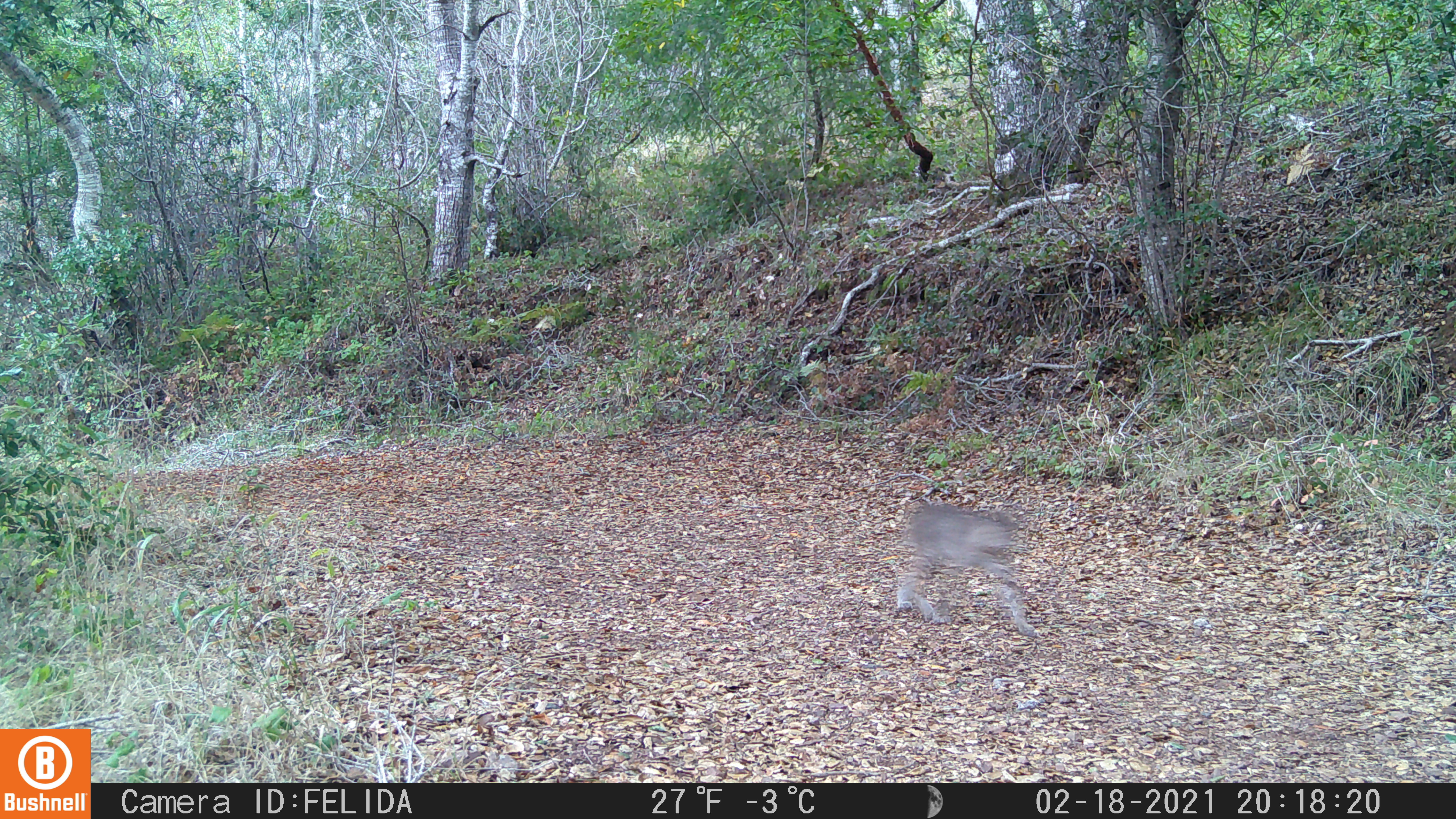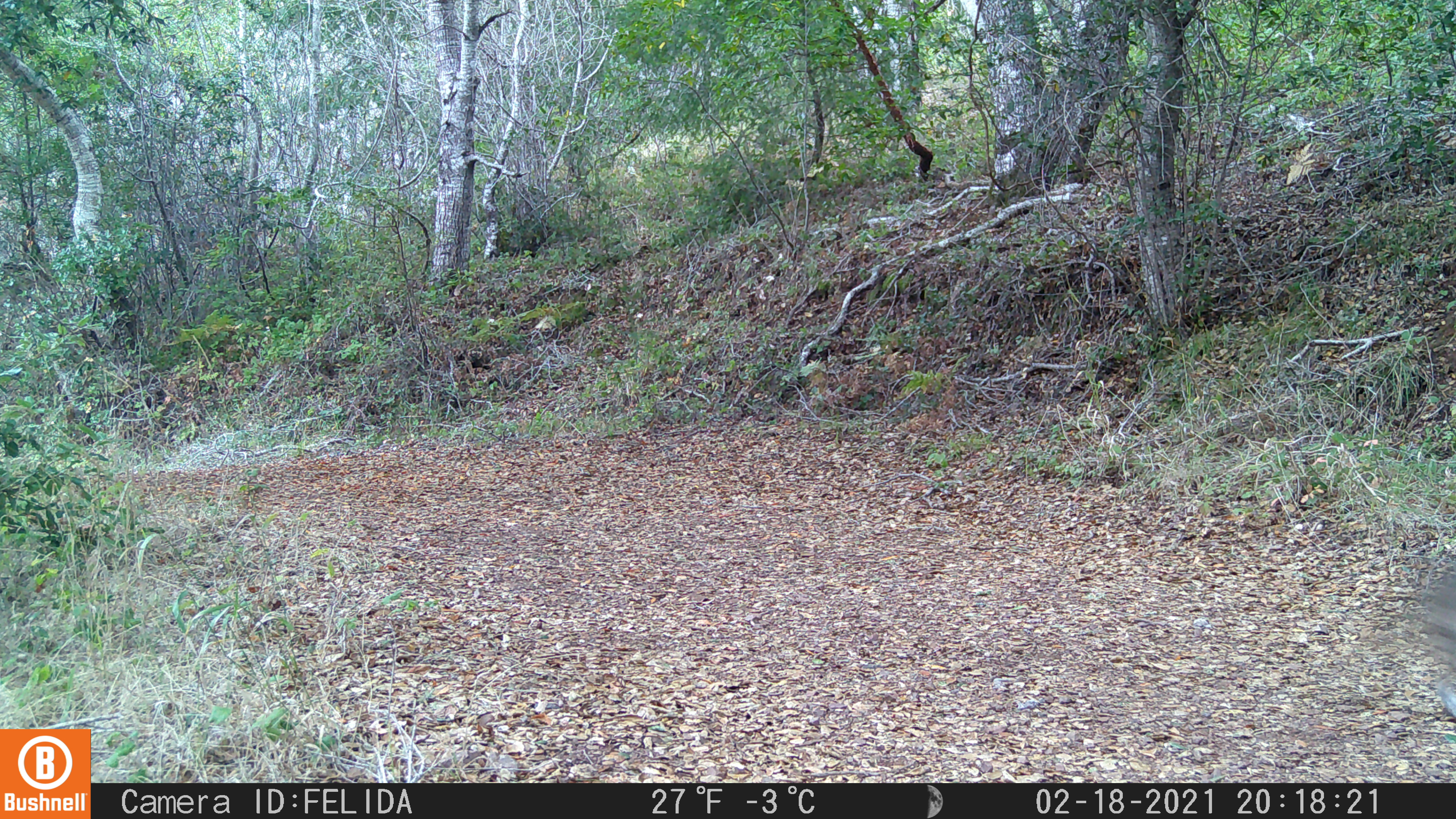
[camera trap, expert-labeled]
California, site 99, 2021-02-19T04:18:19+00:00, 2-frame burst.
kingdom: Animalia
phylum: Chordata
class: Mammalia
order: Carnivora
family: Felidae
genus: Lynx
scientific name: Lynx rufus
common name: bobcat